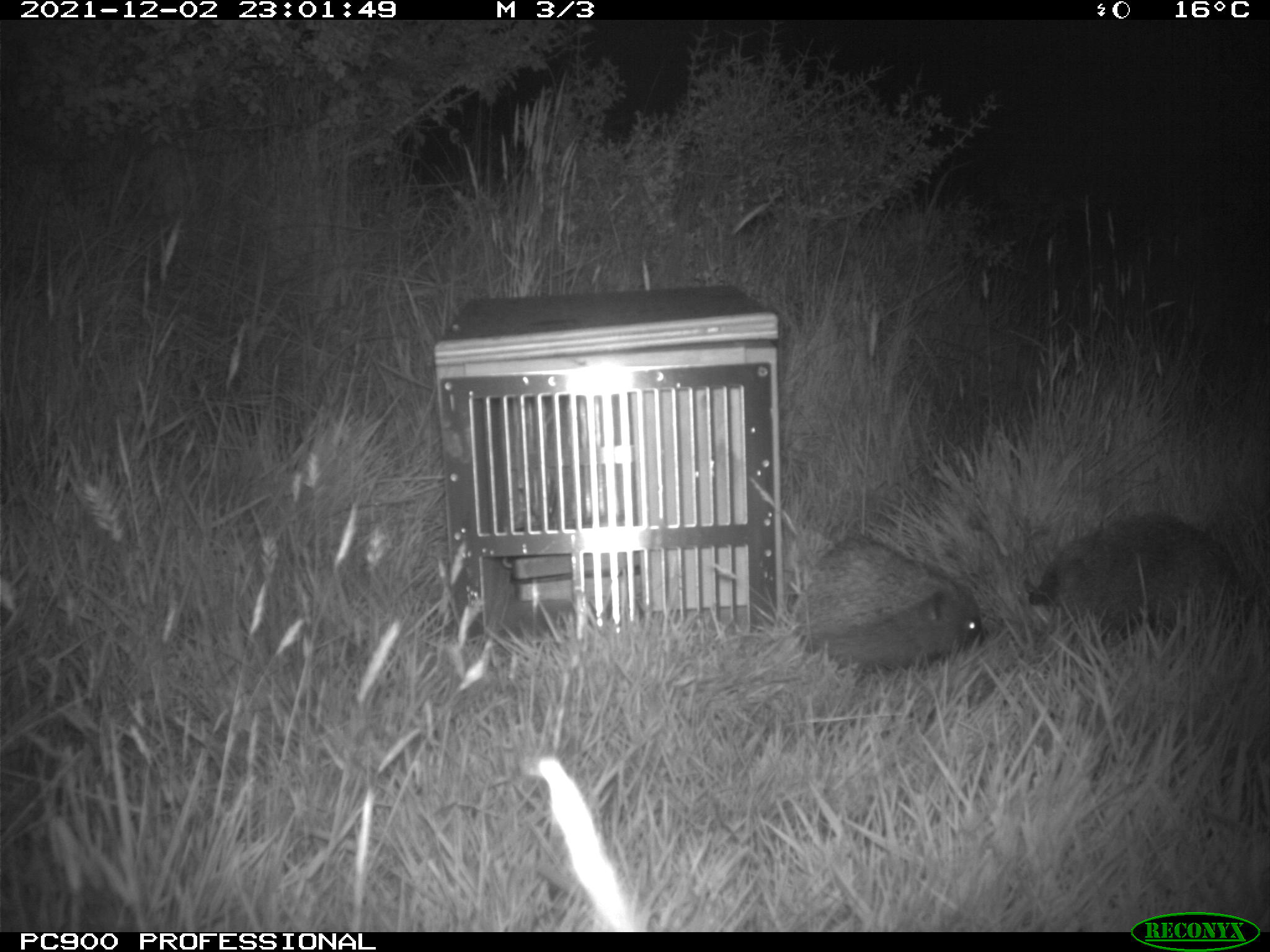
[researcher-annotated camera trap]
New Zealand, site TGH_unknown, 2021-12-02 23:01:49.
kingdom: Animalia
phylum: Chordata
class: Mammalia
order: Eulipotyphla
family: Erinaceidae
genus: Erinaceus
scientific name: Erinaceus europaeus europaeus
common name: european hedgehog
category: hedgehog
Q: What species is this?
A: Hedgehog (european hedgehog) (Erinaceus europaeus europaeus).